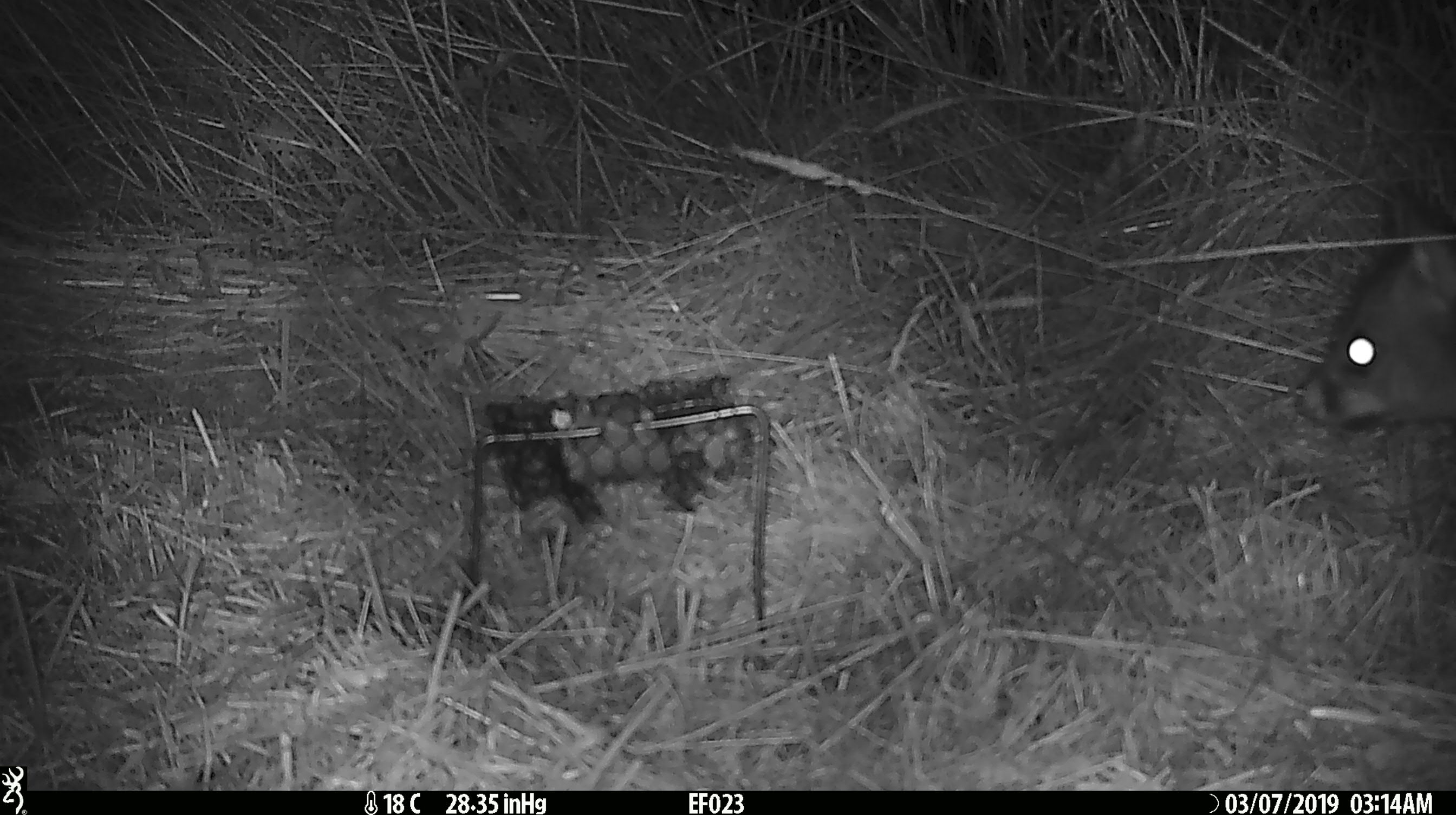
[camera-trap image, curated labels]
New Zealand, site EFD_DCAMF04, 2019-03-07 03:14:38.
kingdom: Animalia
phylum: Chordata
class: Mammalia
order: Diprotodontia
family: Phalangeridae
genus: Trichosurus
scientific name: Trichosurus vulpecula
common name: common brushtail possum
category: possum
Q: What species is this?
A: Possum (common brushtail possum) (Trichosurus vulpecula).